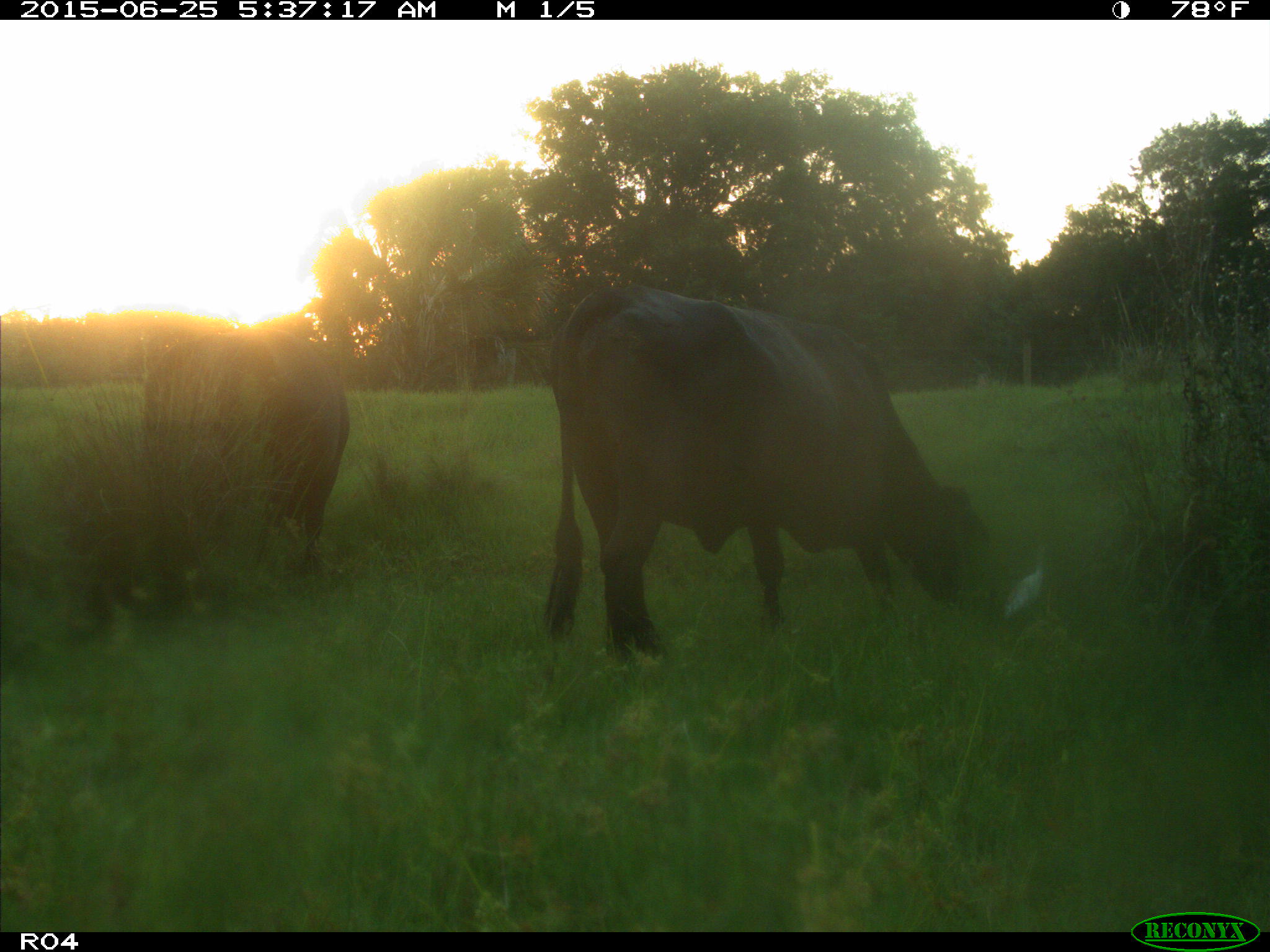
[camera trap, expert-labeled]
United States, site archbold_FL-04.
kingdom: Animalia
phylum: Chordata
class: Mammalia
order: Artiodactyla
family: Bovidae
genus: Bos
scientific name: Bos taurus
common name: domestic cow